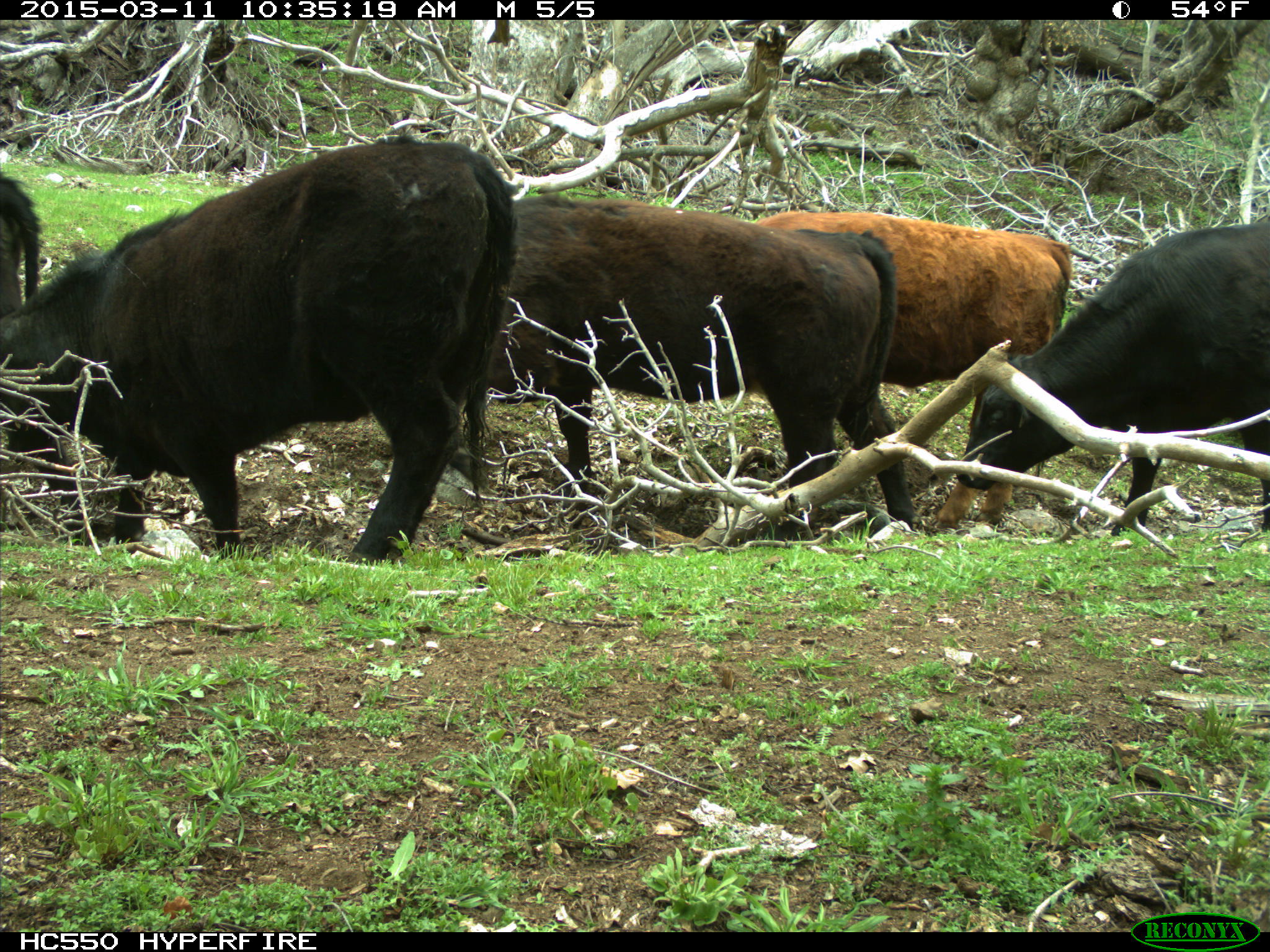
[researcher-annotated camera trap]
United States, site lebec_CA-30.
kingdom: Animalia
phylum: Chordata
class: Mammalia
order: Artiodactyla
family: Bovidae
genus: Bos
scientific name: Bos taurus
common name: domestic cow